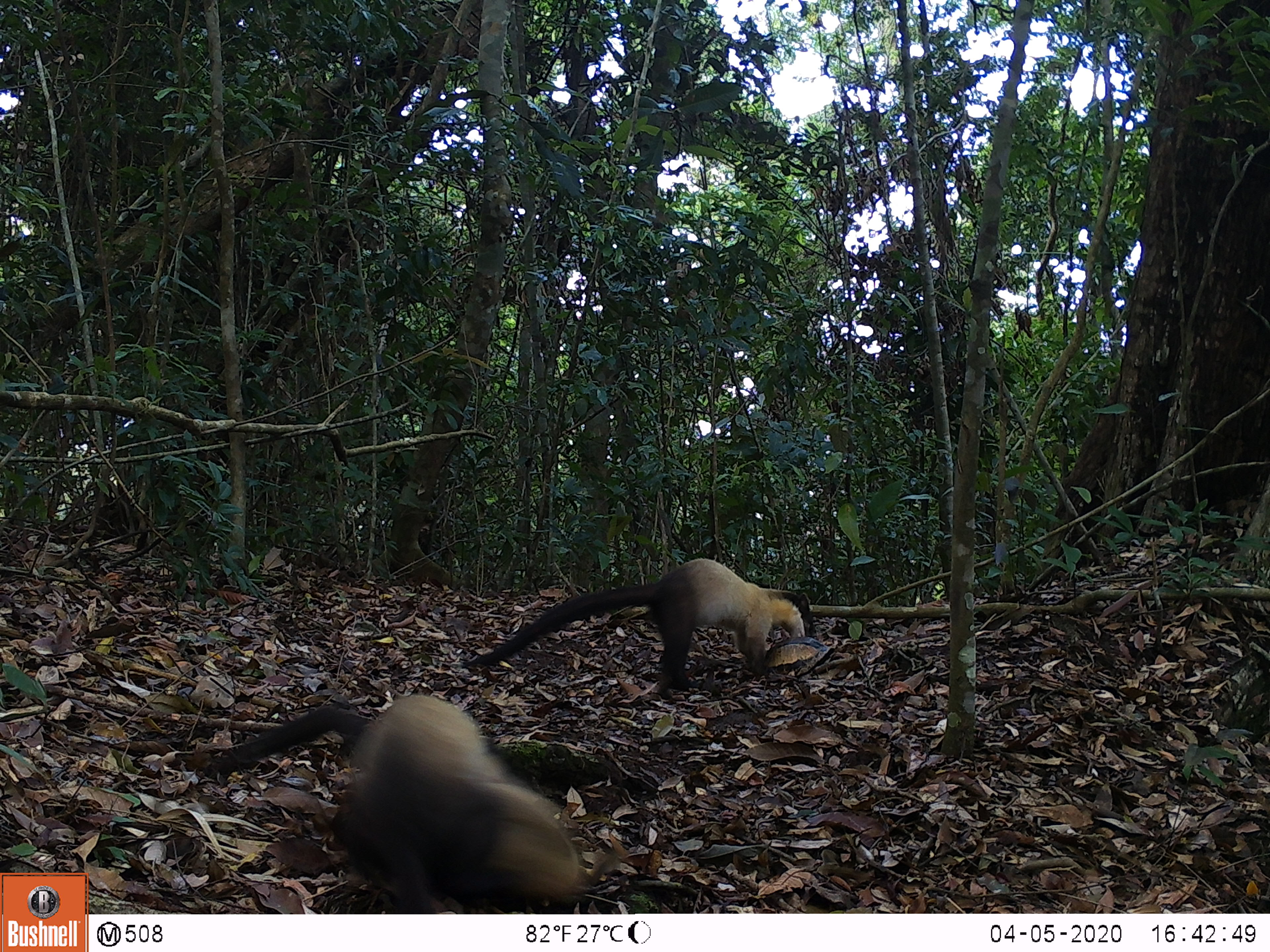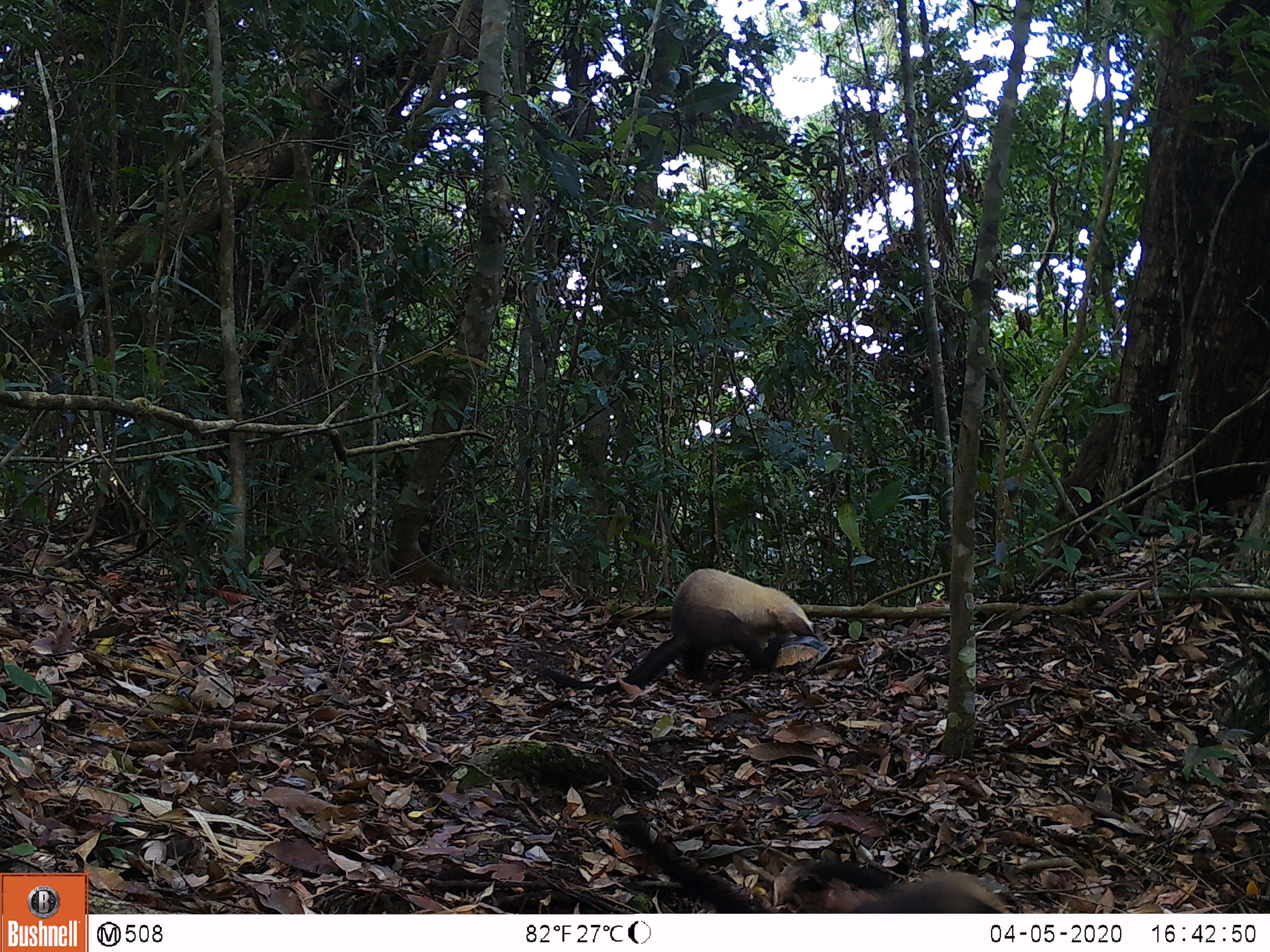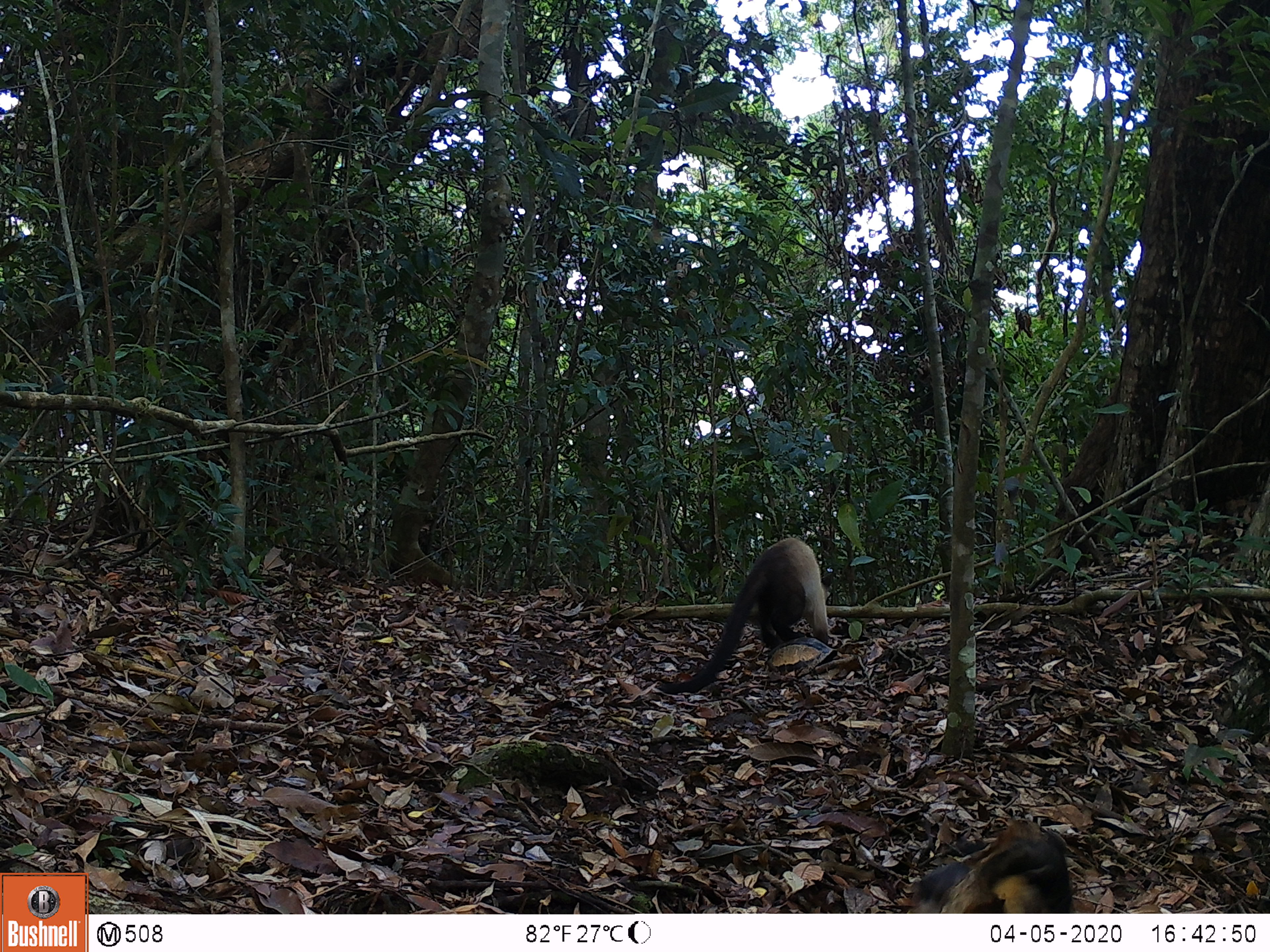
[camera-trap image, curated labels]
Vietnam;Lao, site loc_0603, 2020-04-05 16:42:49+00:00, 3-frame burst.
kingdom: Animalia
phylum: Chordata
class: Mammalia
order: Carnivora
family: Mustelidae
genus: Martes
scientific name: Martes flavigula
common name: yellow-throated marten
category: yellow throated marten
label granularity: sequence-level